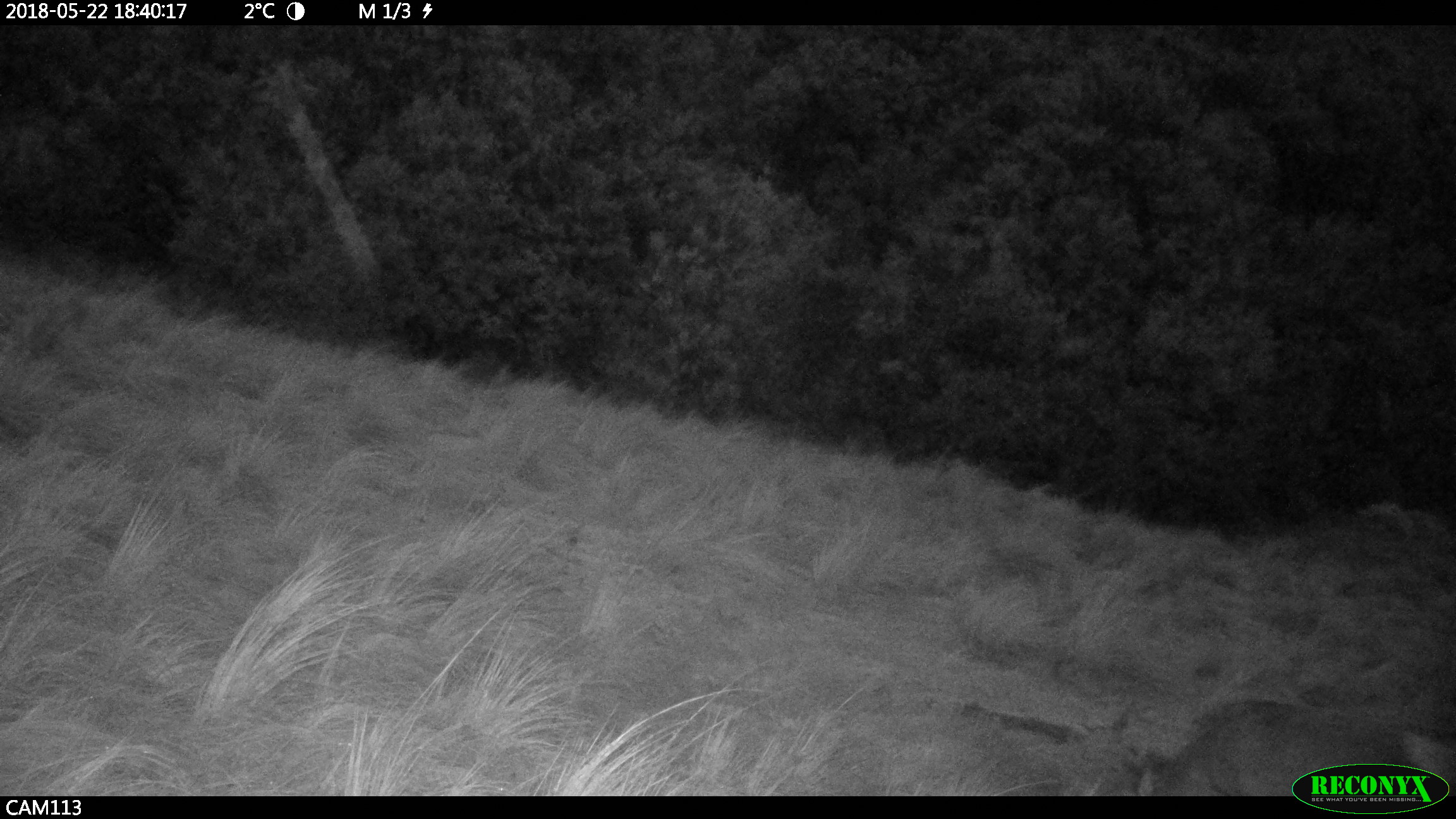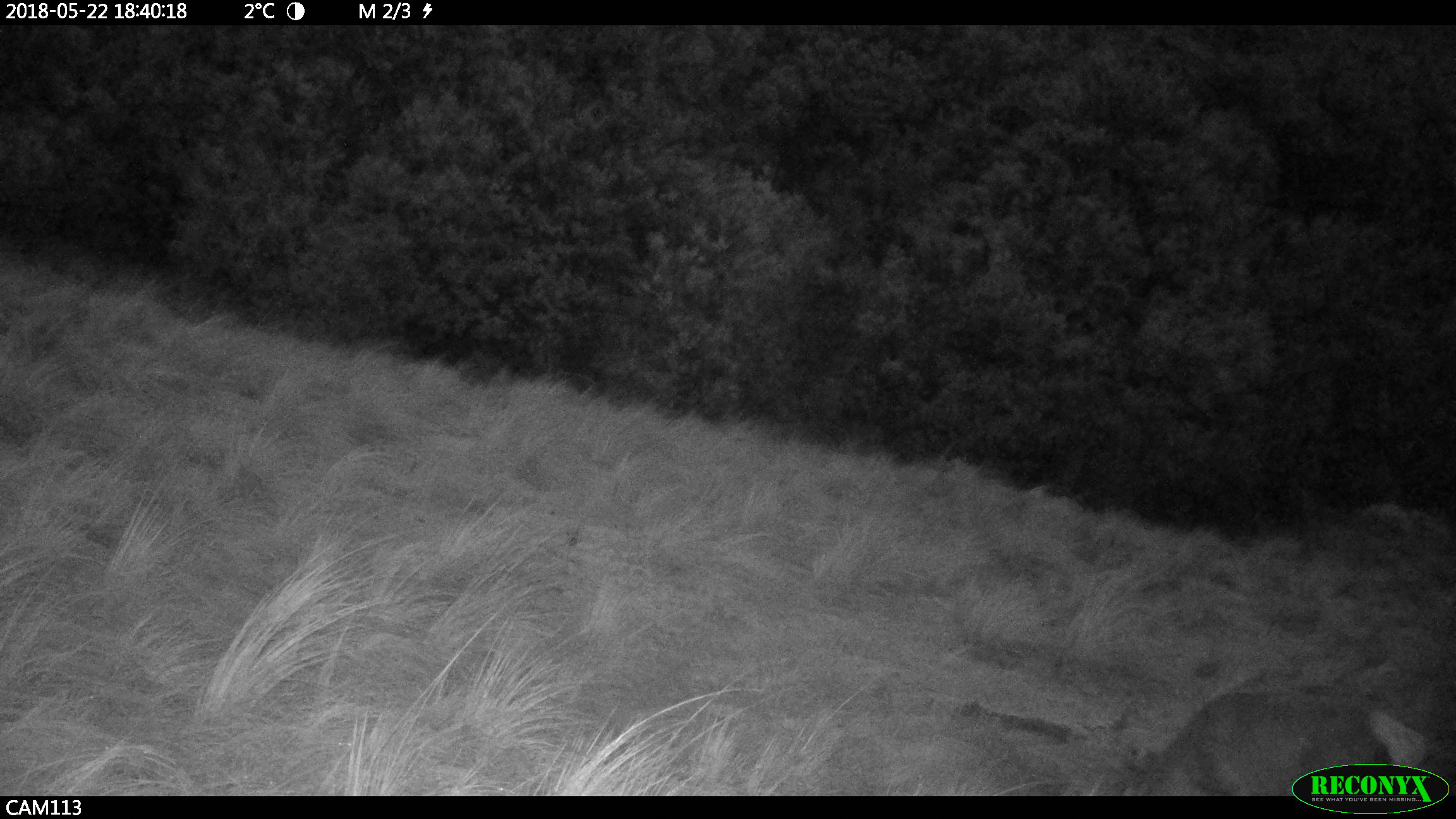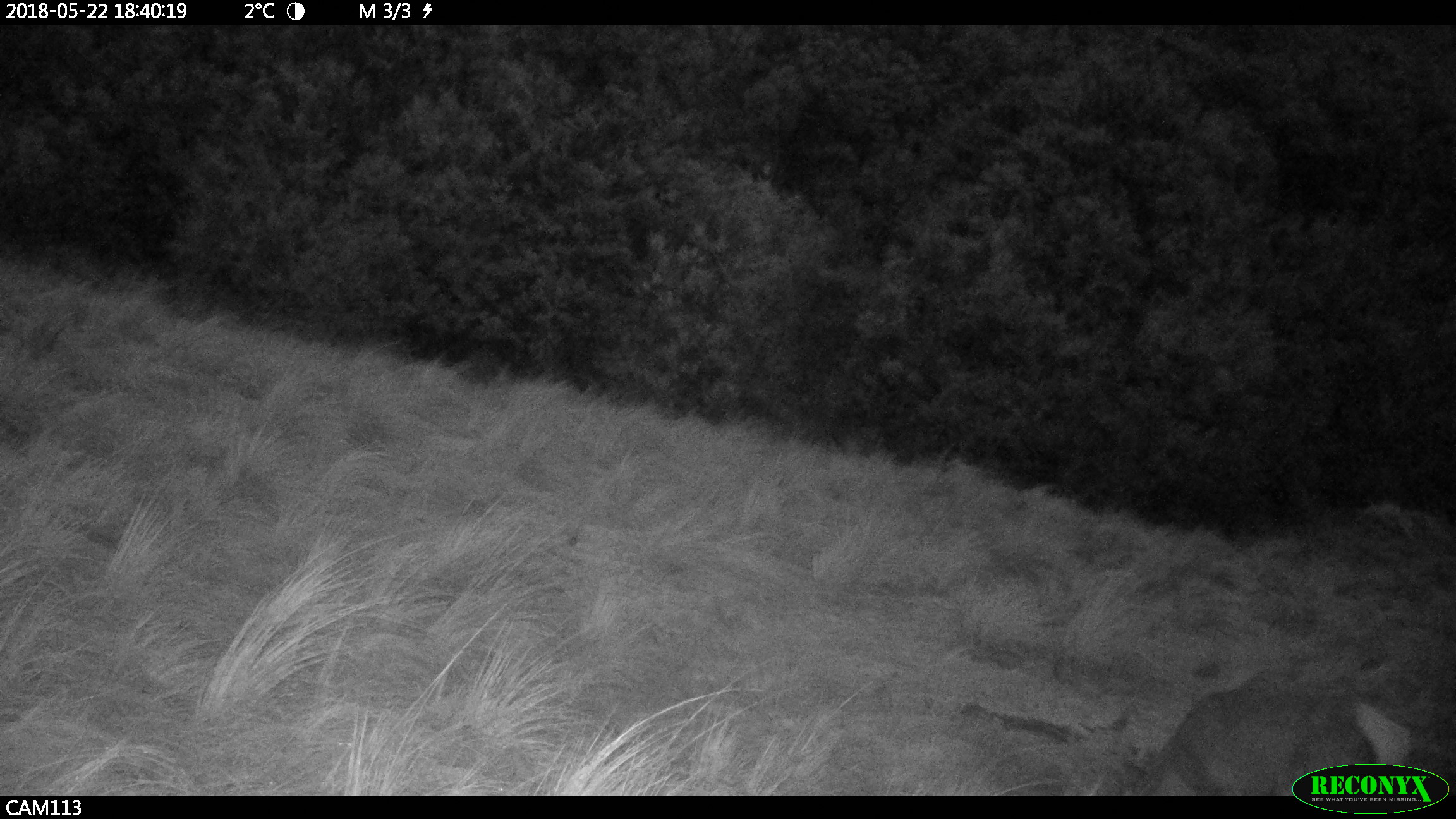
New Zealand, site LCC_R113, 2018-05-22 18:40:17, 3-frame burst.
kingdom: Animalia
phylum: Chordata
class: Mammalia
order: Artiodactyla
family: Cervidae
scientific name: Cervidae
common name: deer